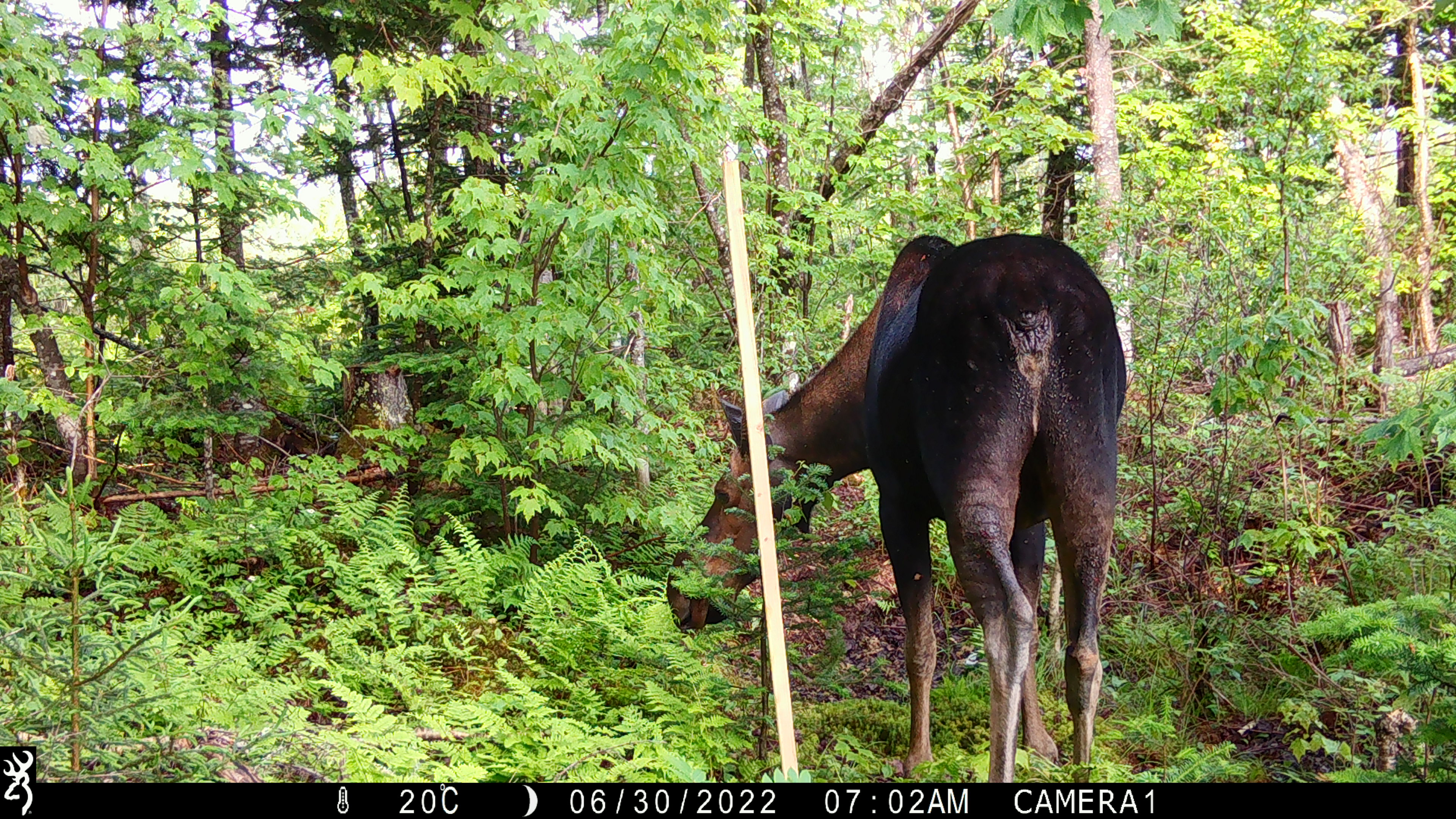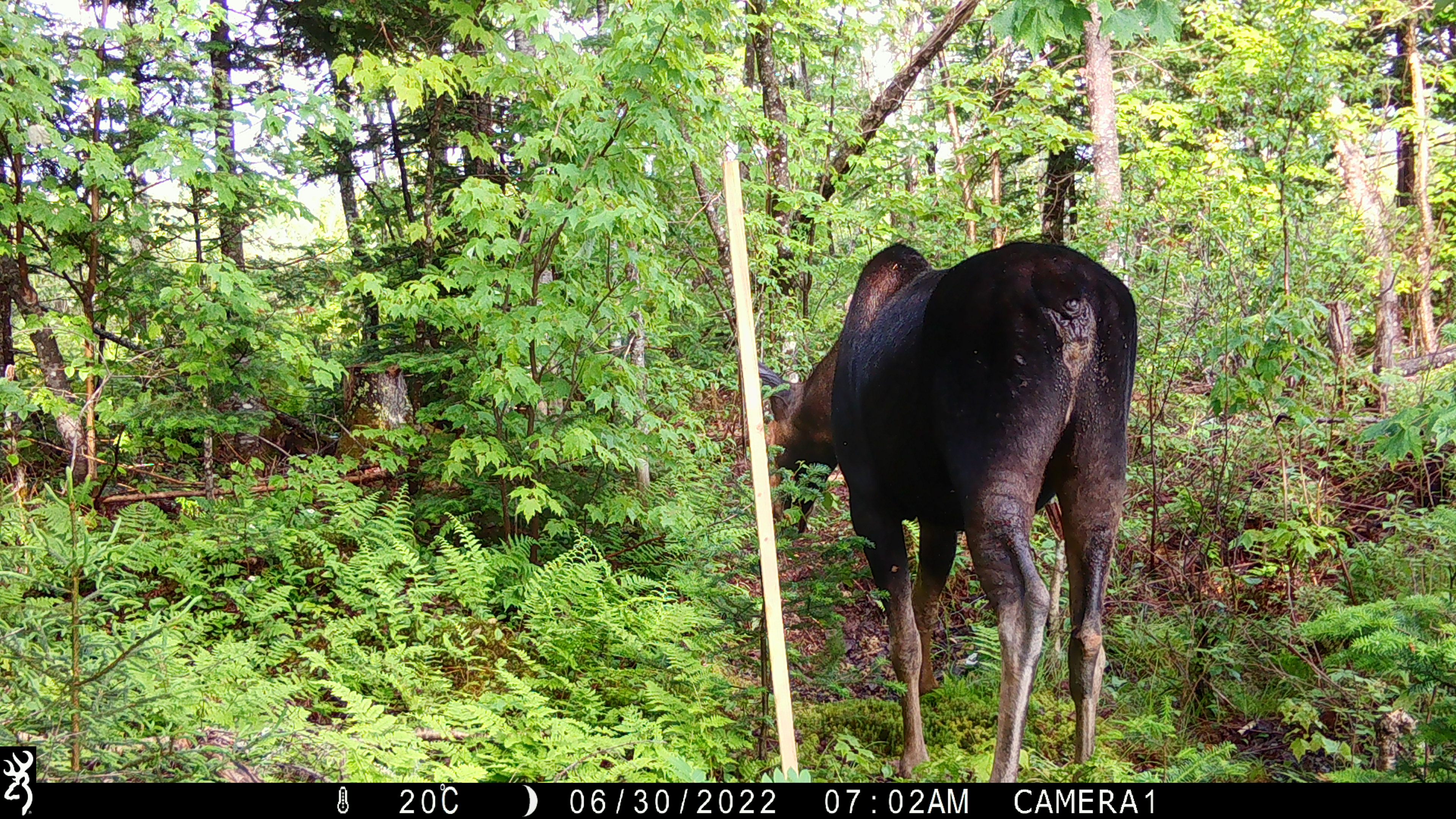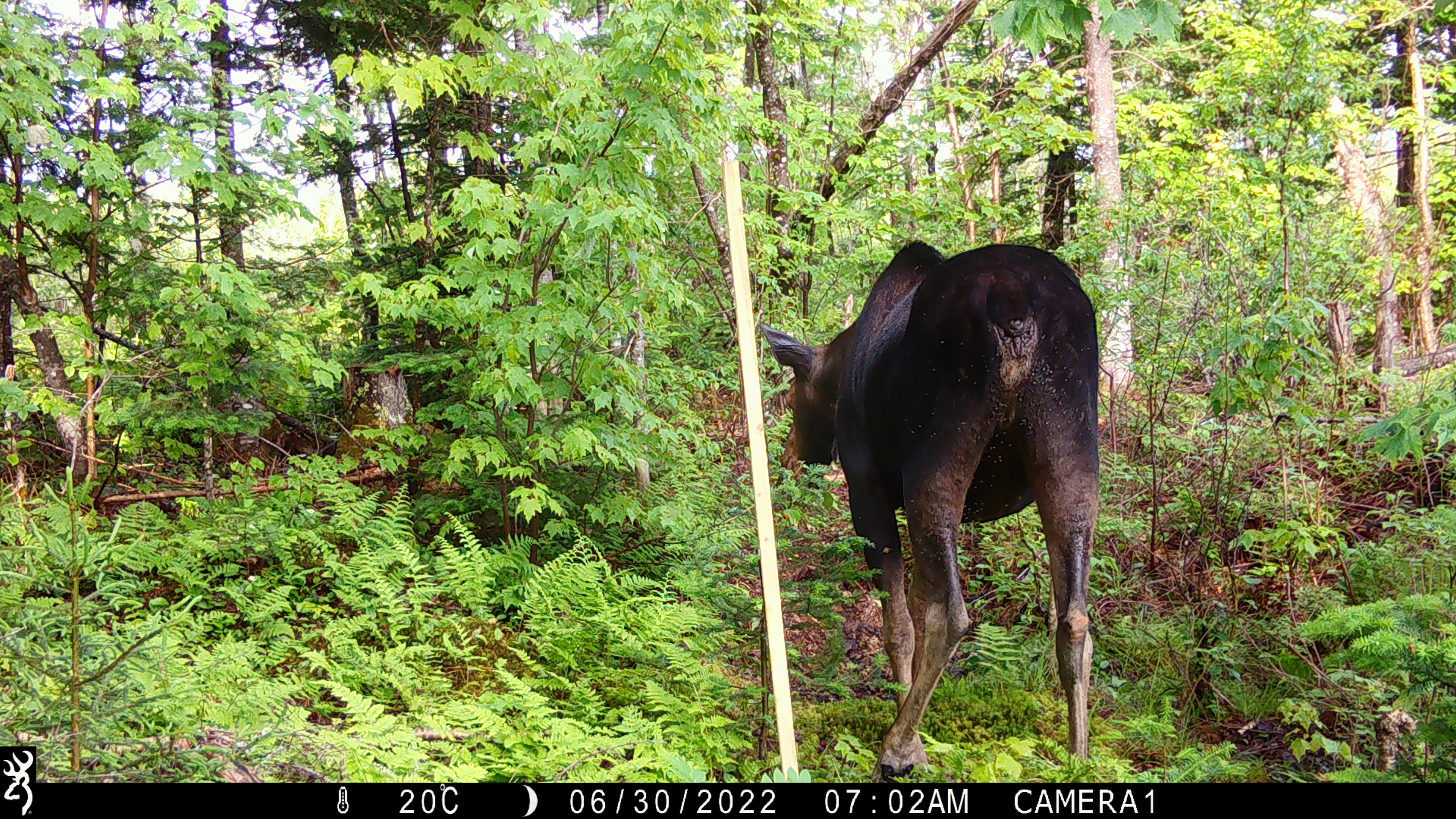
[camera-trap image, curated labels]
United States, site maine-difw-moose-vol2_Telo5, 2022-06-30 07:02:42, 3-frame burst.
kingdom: Animalia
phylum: Chordata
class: Mammalia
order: Artiodactyla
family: Cervidae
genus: Alces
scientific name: Alces alces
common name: moose